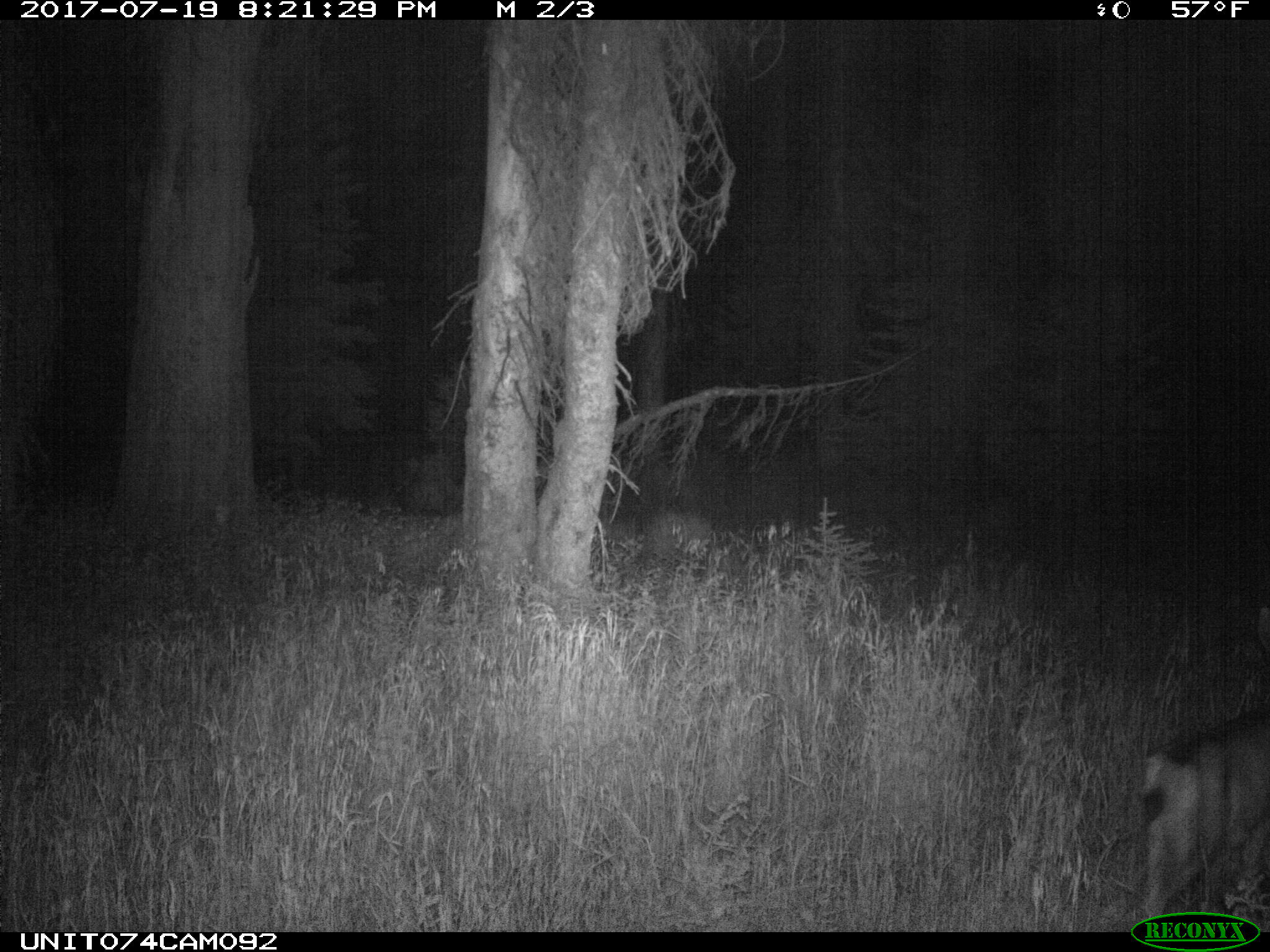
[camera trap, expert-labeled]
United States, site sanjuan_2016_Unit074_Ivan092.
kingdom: Animalia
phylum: Chordata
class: Mammalia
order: Artiodactyla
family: Cervidae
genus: Odocoileus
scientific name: Odocoileus hemionus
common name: mule deer